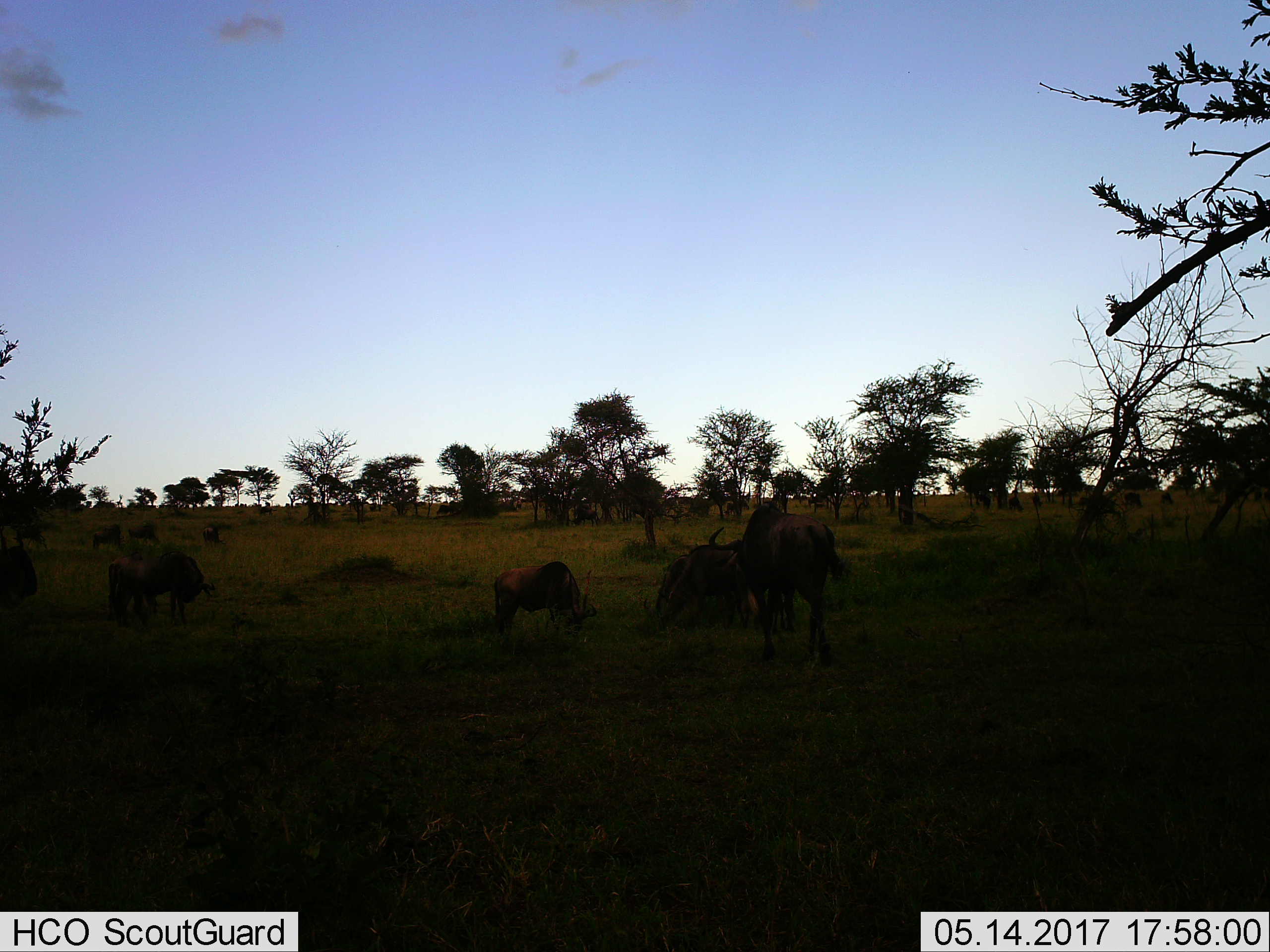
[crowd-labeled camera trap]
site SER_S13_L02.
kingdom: Animalia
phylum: Chordata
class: Mammalia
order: Artiodactyla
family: Bovidae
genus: Connochaetes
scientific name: Connochaetes taurinus taurinus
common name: blue wildebeest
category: wildebeestblue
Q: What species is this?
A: Wildebeestblue (blue wildebeest) (Connochaetes taurinus taurinus).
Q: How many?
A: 9.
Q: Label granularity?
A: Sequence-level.